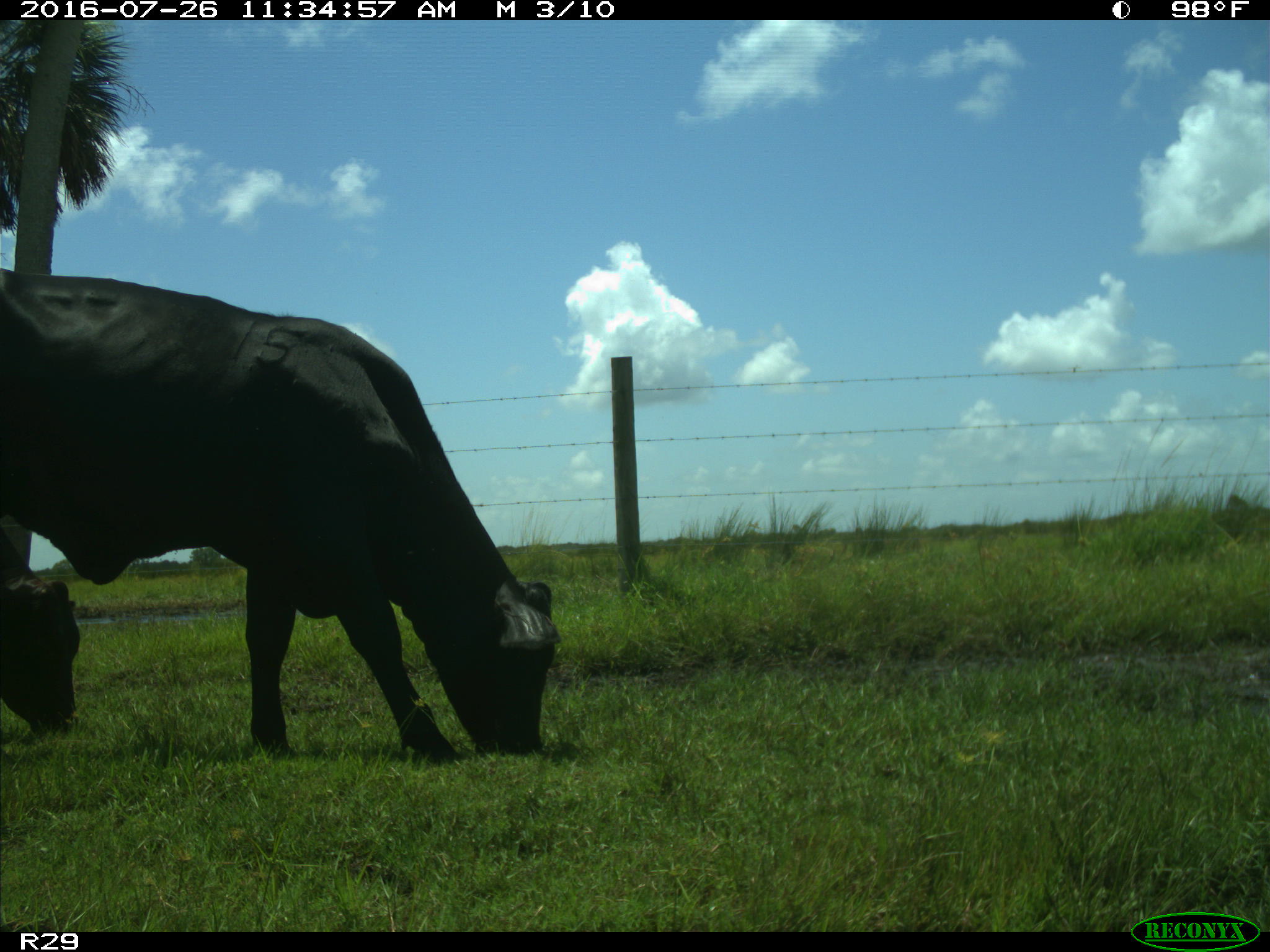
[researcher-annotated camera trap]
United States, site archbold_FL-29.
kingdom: Animalia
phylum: Chordata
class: Mammalia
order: Artiodactyla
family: Bovidae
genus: Bos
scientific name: Bos taurus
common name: domestic cow